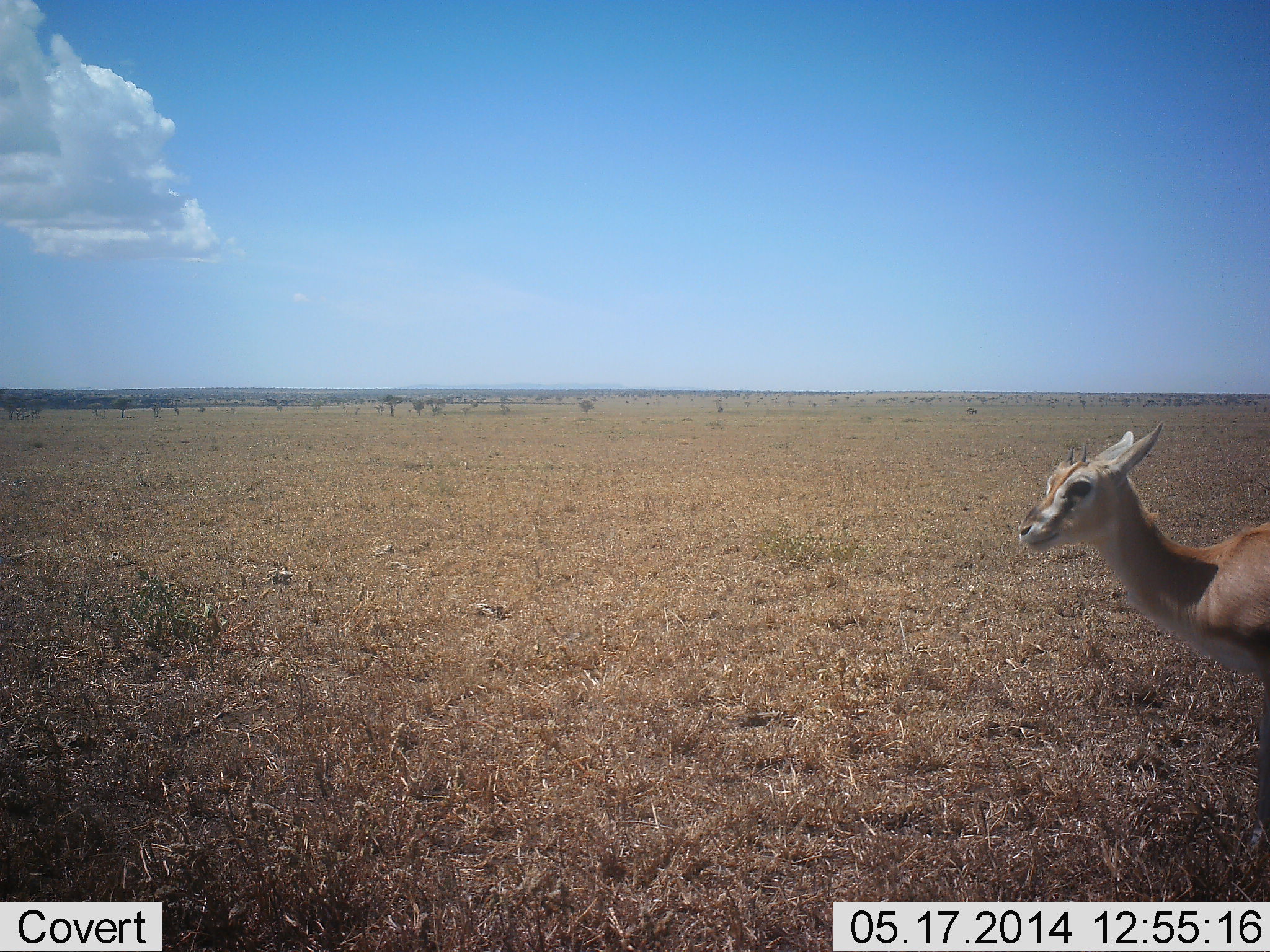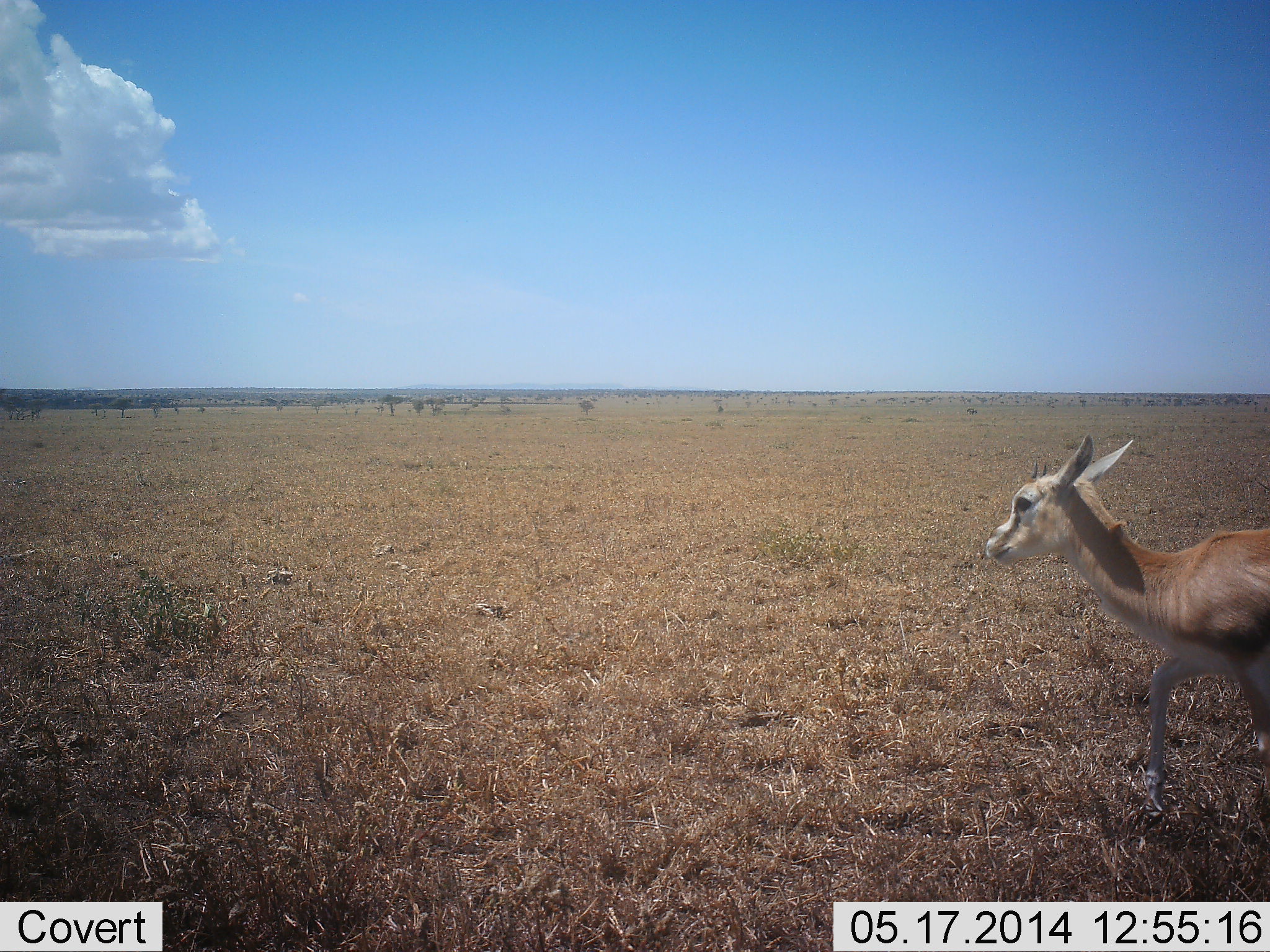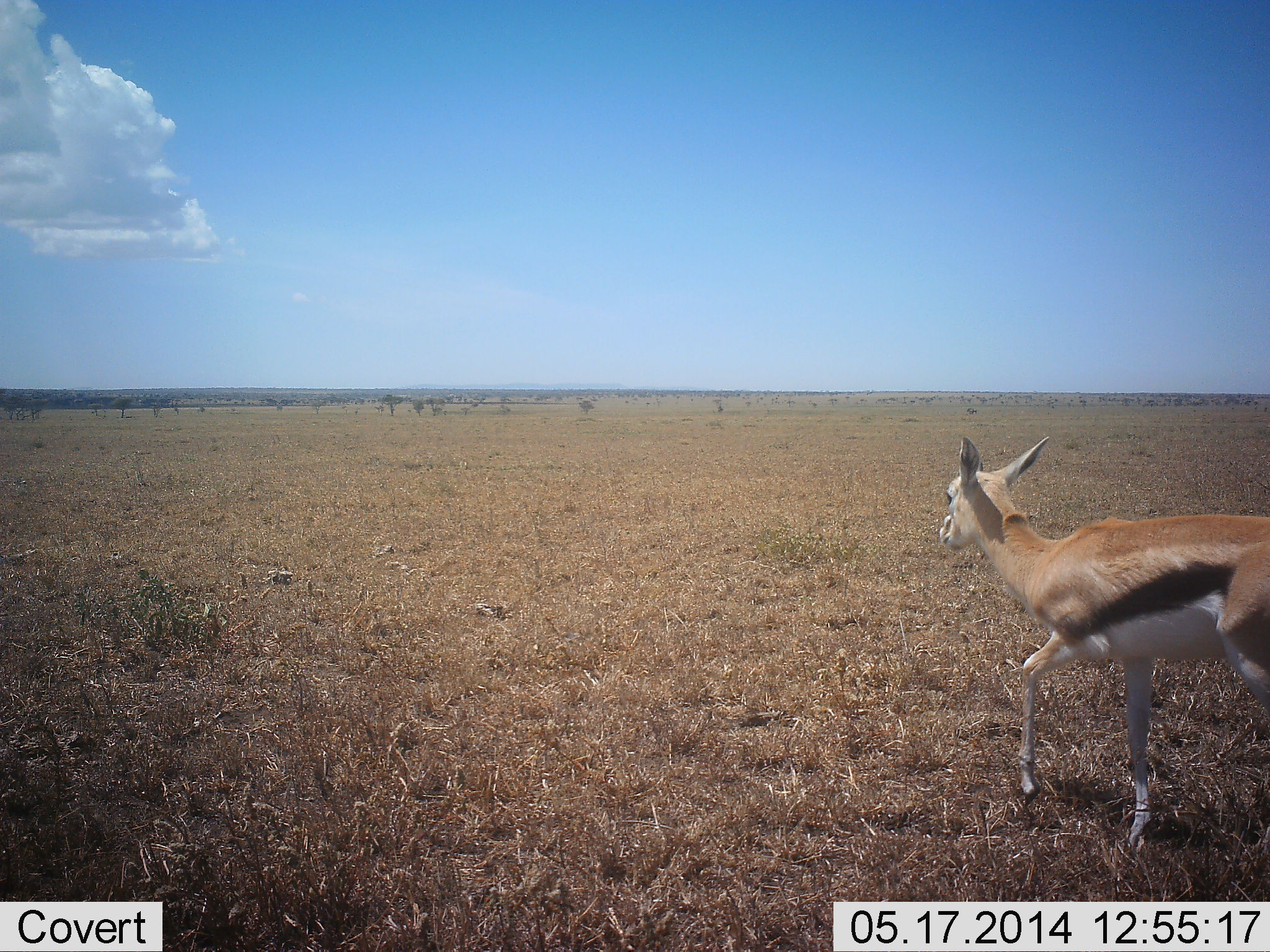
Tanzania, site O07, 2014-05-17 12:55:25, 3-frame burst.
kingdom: Animalia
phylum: Chordata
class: Mammalia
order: Artiodactyla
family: Bovidae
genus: Eudorcas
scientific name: Eudorcas thomsonii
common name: thomson's gazelle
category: gazellethomsons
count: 1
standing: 10%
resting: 0%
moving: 90%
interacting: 0%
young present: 0%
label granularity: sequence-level